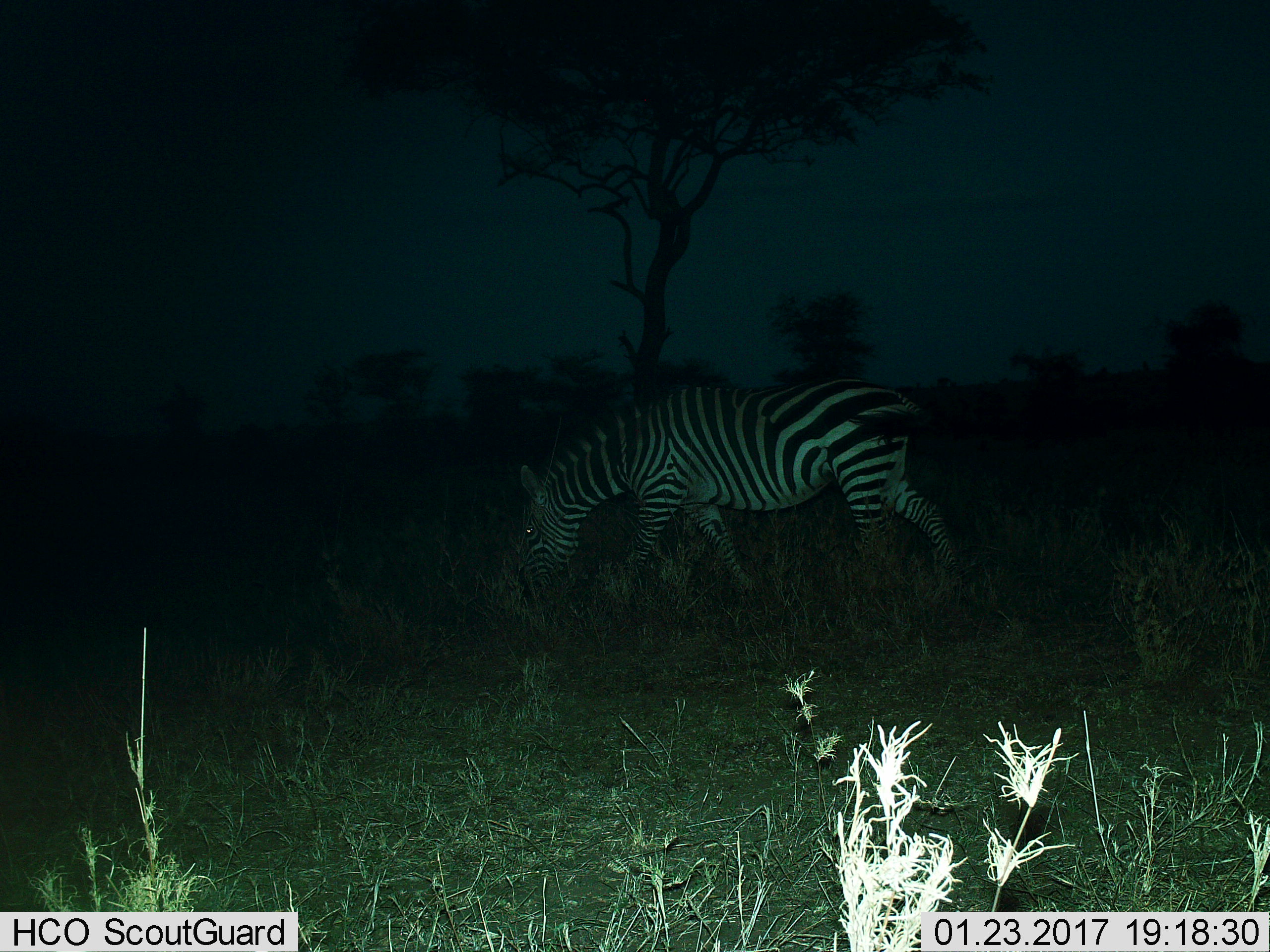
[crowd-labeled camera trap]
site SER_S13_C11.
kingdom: Animalia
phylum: Chordata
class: Mammalia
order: Perissodactyla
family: Equidae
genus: Equus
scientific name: Equus quagga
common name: plains zebra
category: zebraplains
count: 1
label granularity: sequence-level